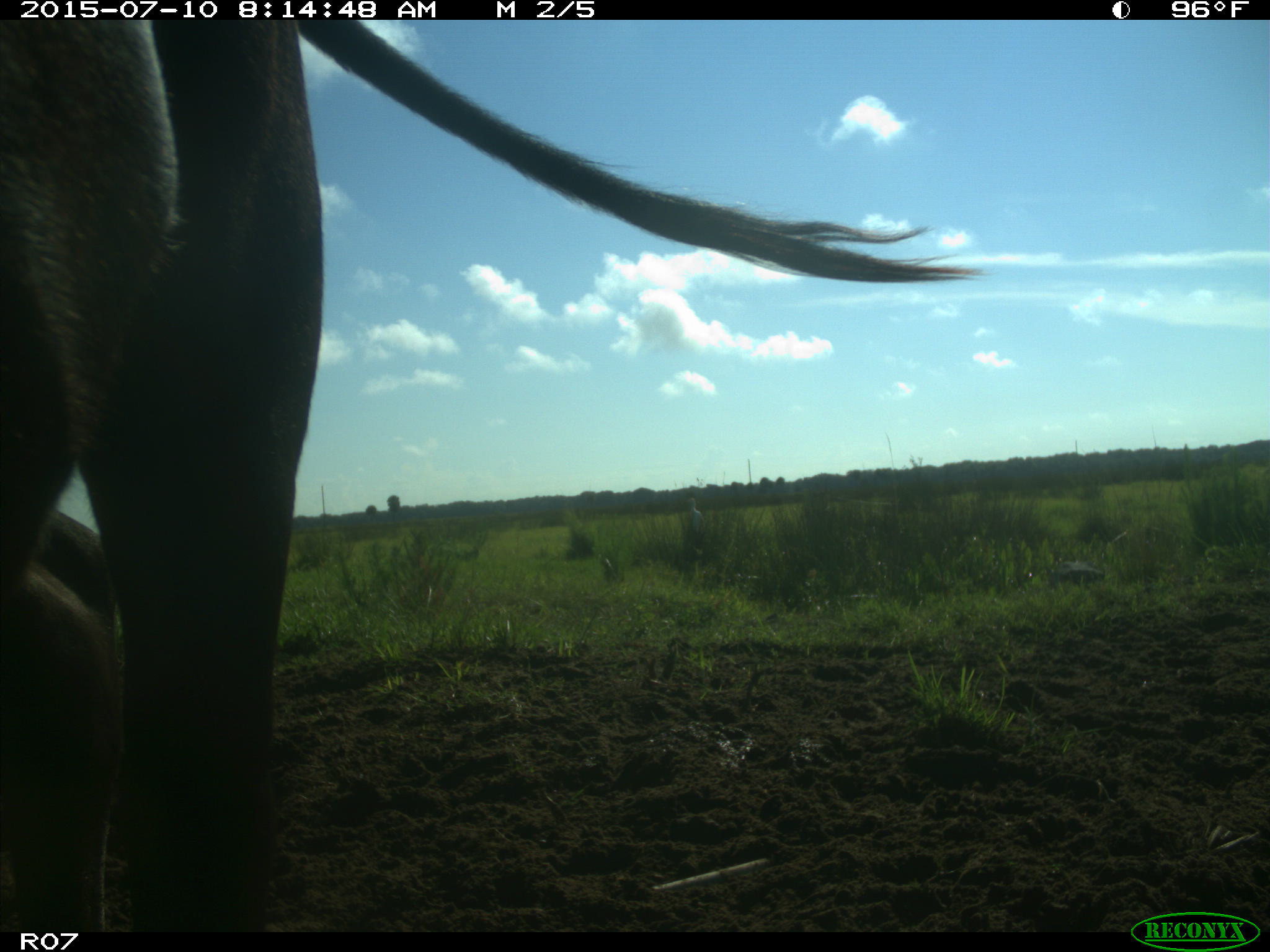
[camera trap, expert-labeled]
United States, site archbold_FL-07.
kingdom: Animalia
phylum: Chordata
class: Mammalia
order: Artiodactyla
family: Bovidae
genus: Bos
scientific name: Bos taurus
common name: domestic cow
Bos taurus (domestic cow).